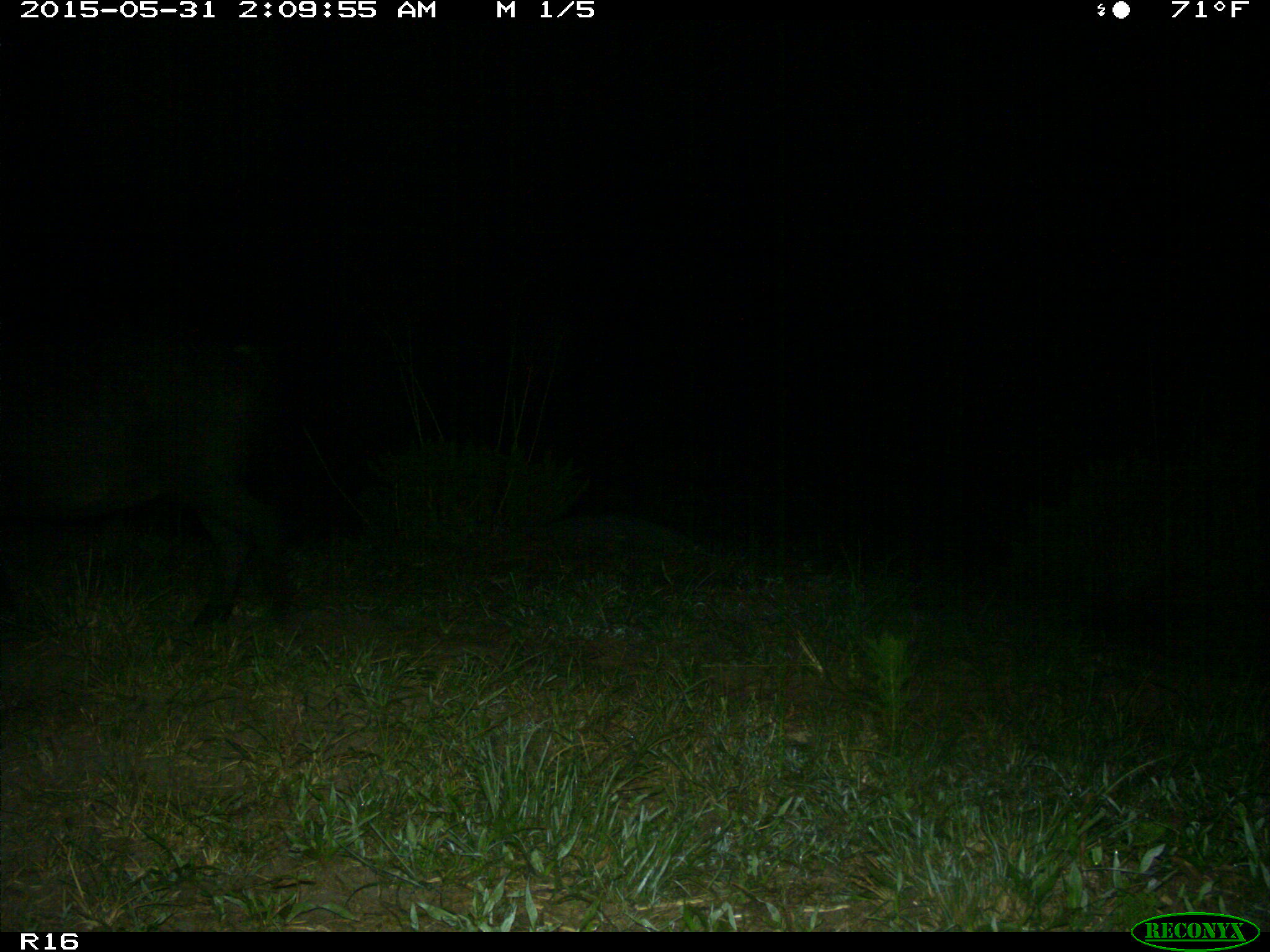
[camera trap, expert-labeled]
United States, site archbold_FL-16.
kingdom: Animalia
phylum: Chordata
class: Mammalia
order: Artiodactyla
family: Suidae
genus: Sus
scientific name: Sus scrofa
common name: wild boar